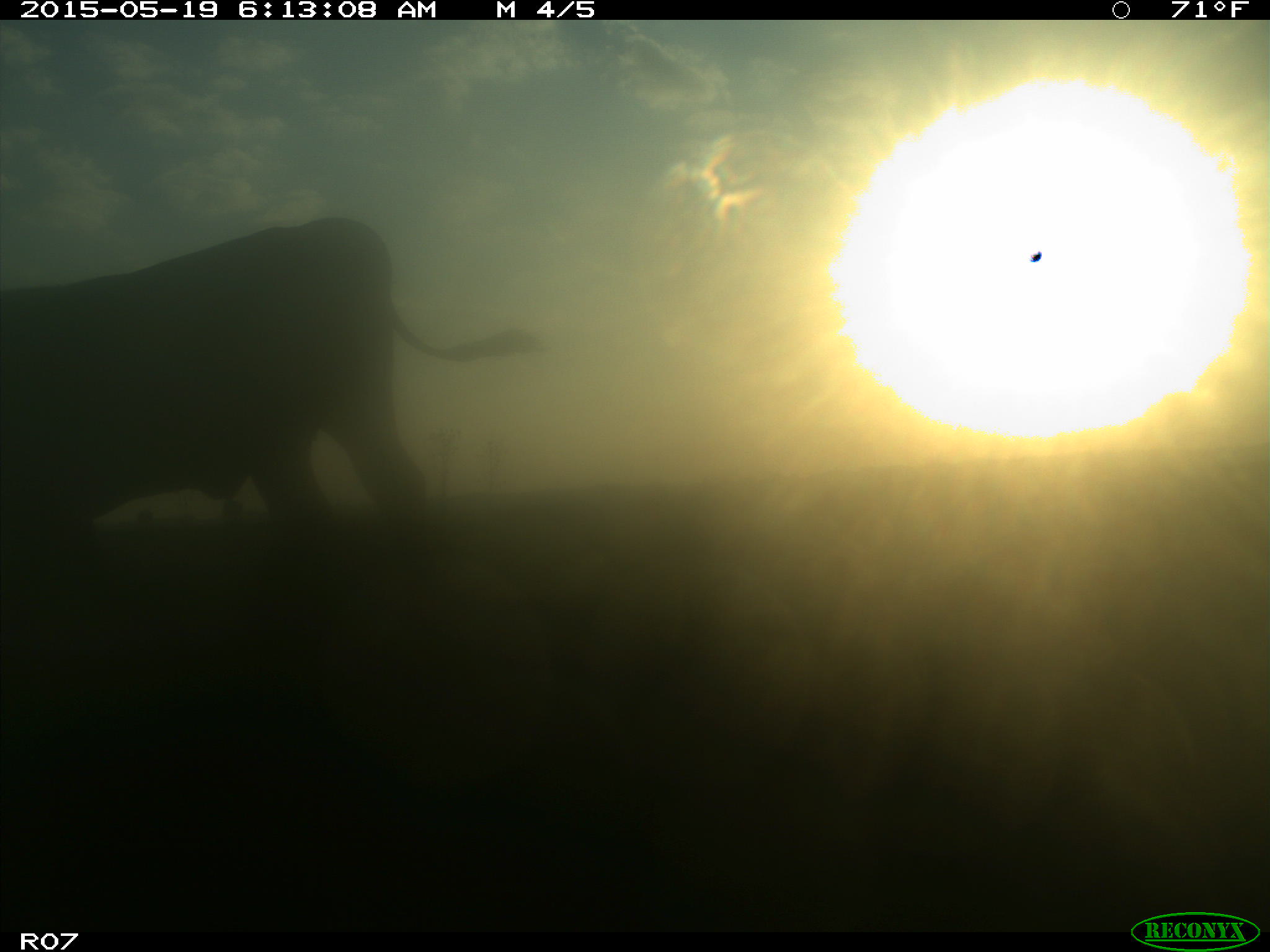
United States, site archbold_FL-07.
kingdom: Animalia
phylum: Chordata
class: Mammalia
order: Artiodactyla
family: Bovidae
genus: Bos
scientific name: Bos taurus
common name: domestic cow